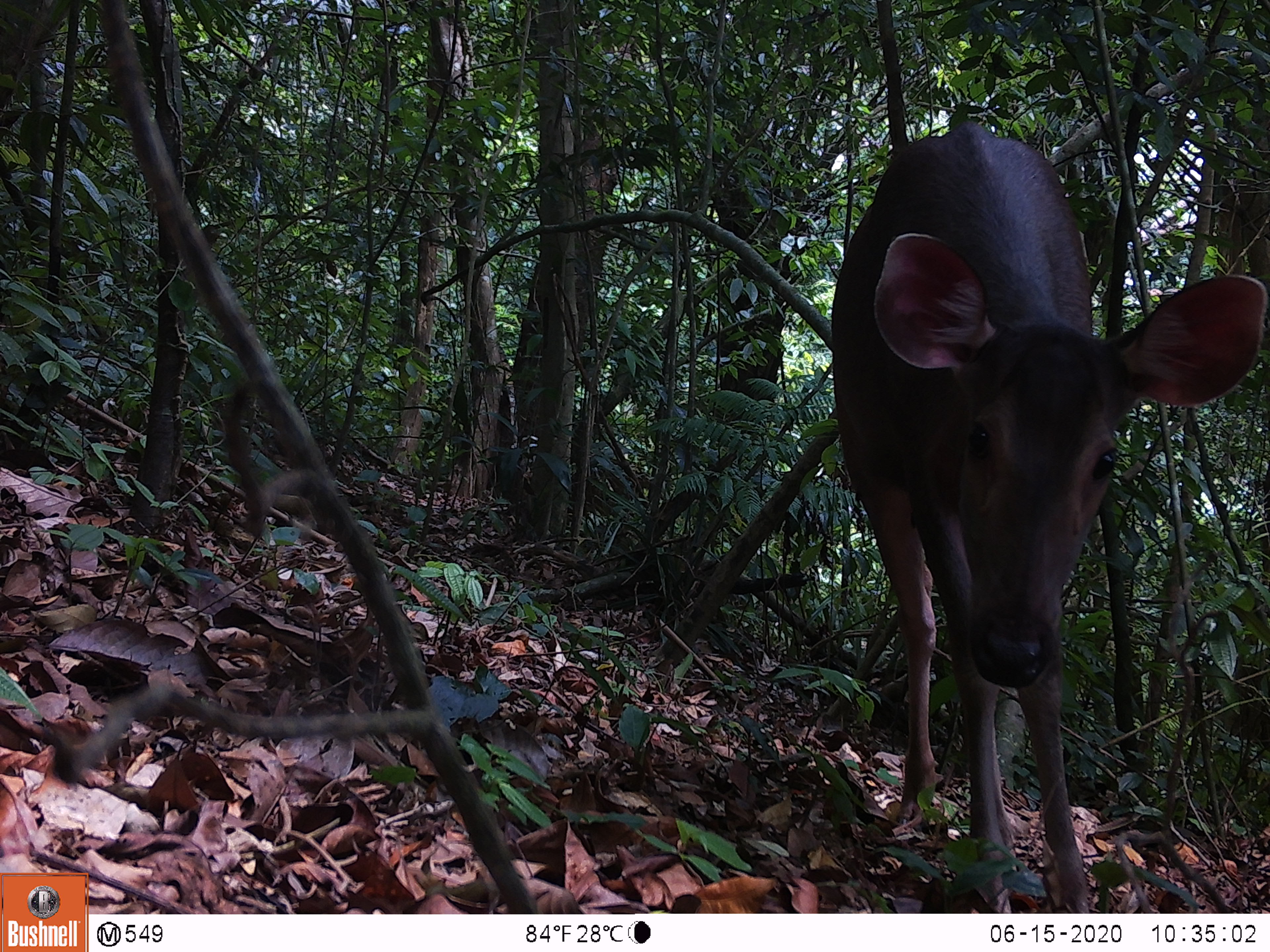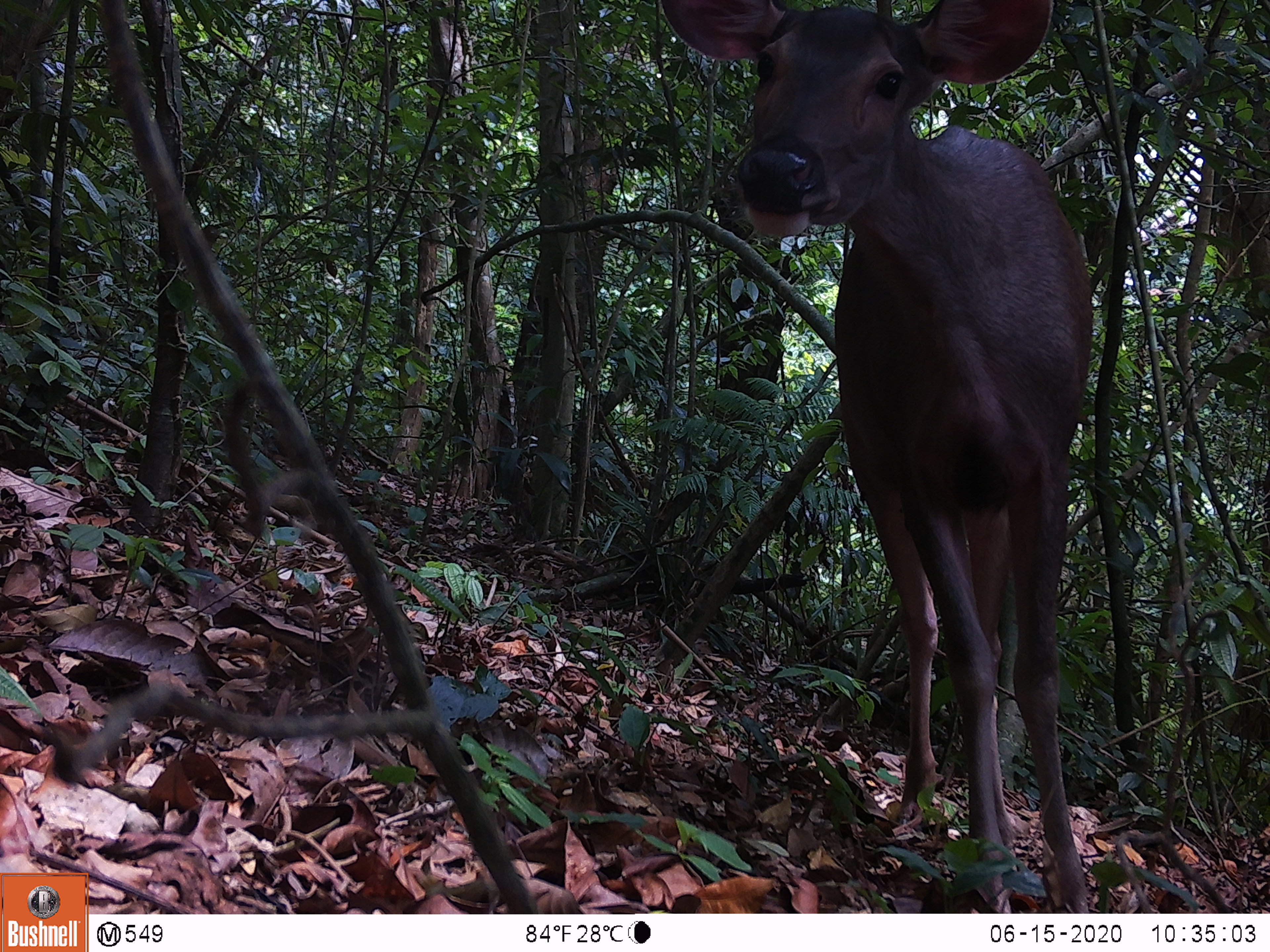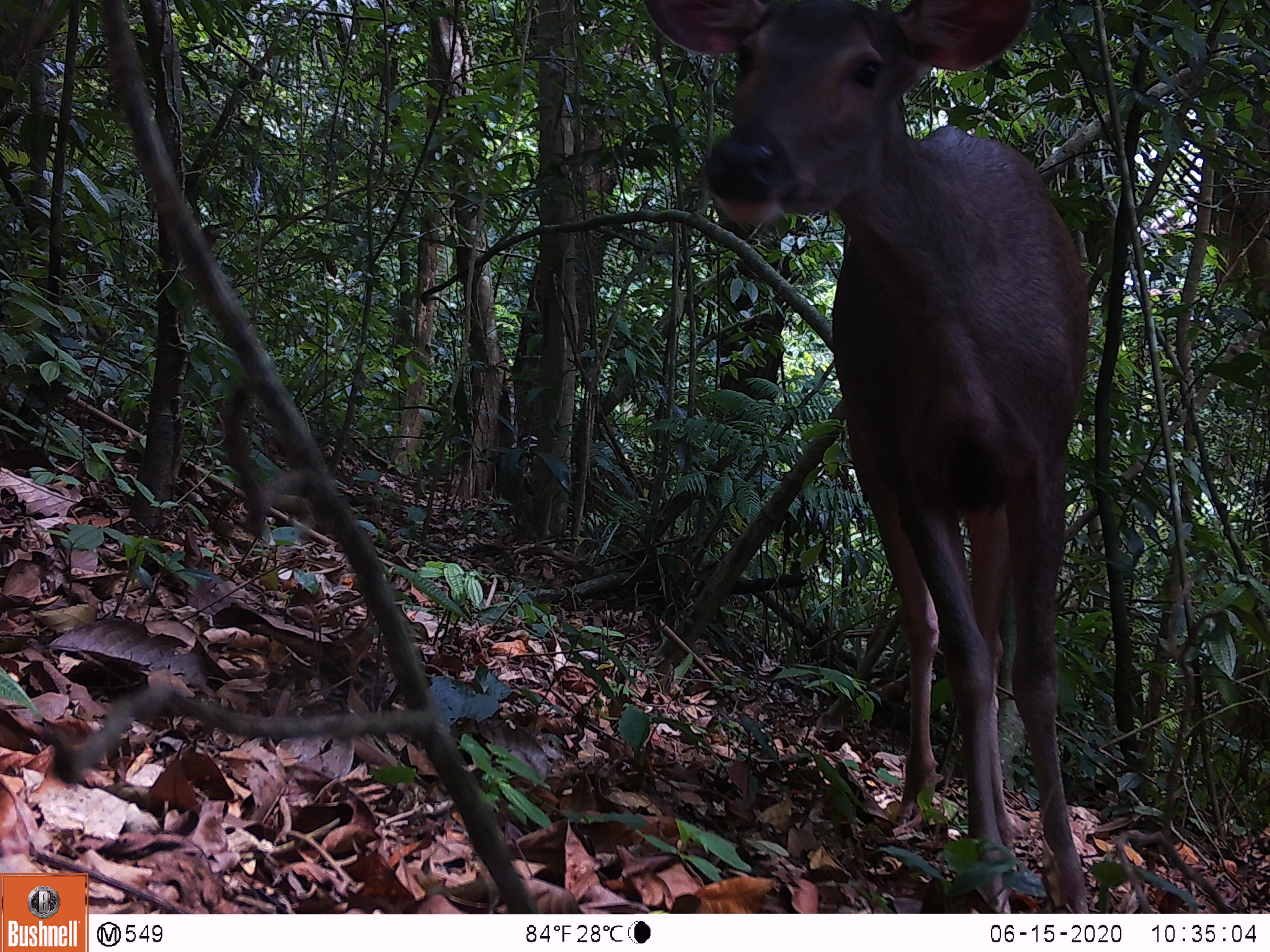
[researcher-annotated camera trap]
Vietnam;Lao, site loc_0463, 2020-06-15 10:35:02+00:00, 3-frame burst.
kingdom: Animalia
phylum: Chordata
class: Mammalia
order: Artiodactyla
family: Cervidae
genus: Rusa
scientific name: Rusa unicolor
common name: sambar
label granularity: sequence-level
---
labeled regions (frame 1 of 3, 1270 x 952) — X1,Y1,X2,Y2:
sambar: 830,120,1270,913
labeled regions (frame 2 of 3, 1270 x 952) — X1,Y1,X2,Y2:
sambar: 660,0,1092,913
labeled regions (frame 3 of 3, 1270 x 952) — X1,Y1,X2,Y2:
sambar: 638,0,1094,913